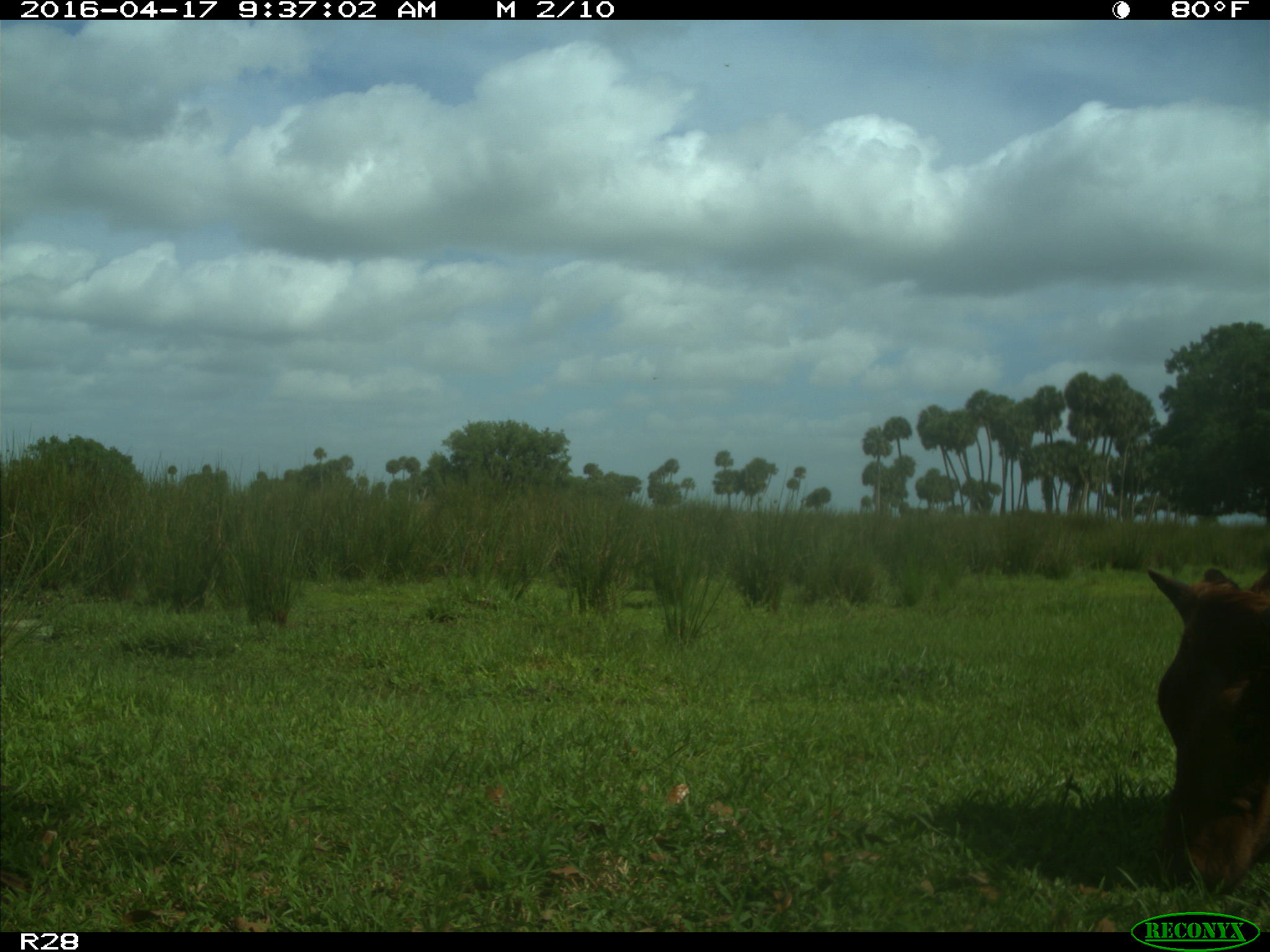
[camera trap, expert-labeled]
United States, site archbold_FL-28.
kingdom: Animalia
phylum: Chordata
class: Mammalia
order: Artiodactyla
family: Bovidae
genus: Bos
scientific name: Bos taurus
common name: domestic cow